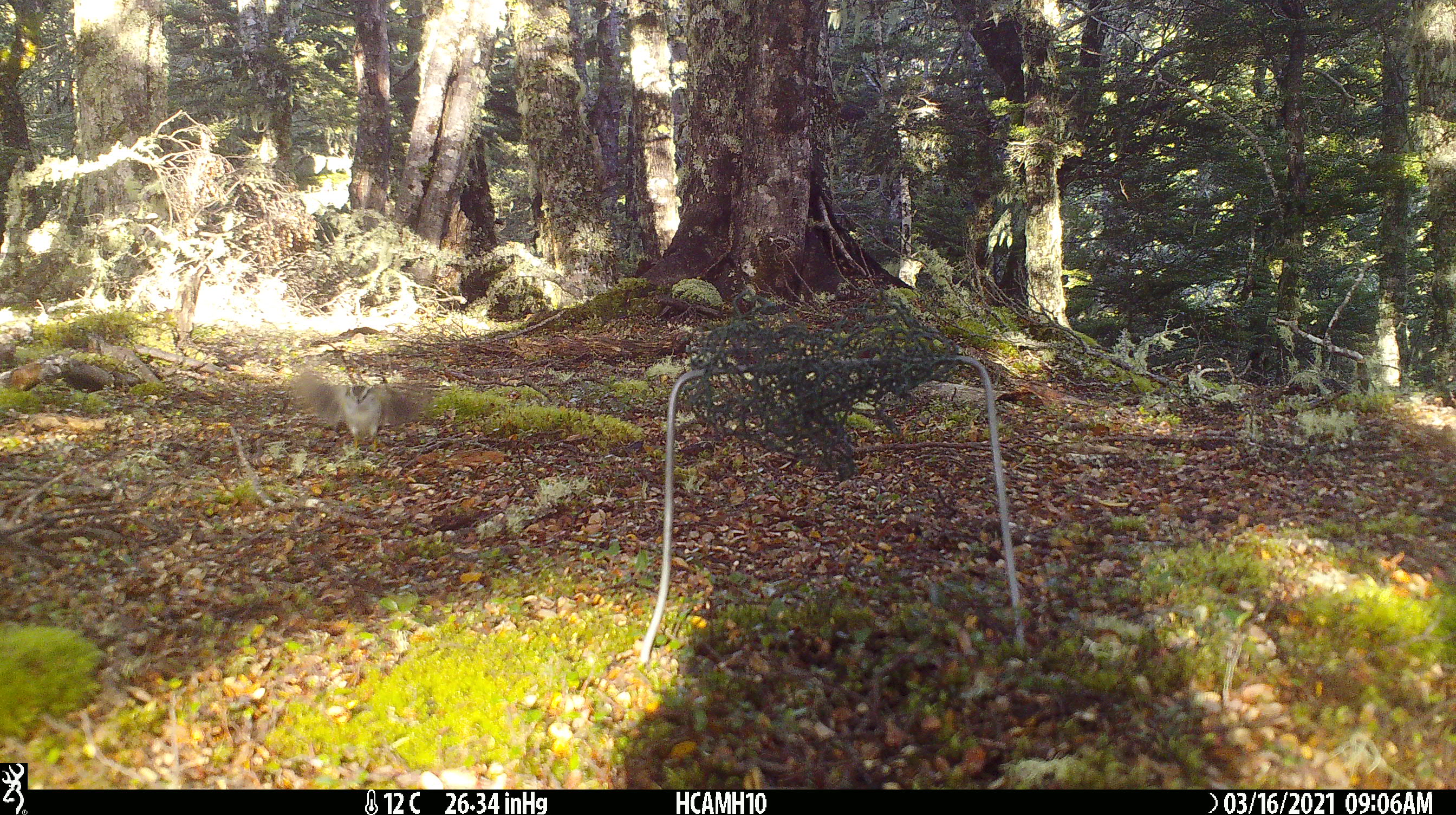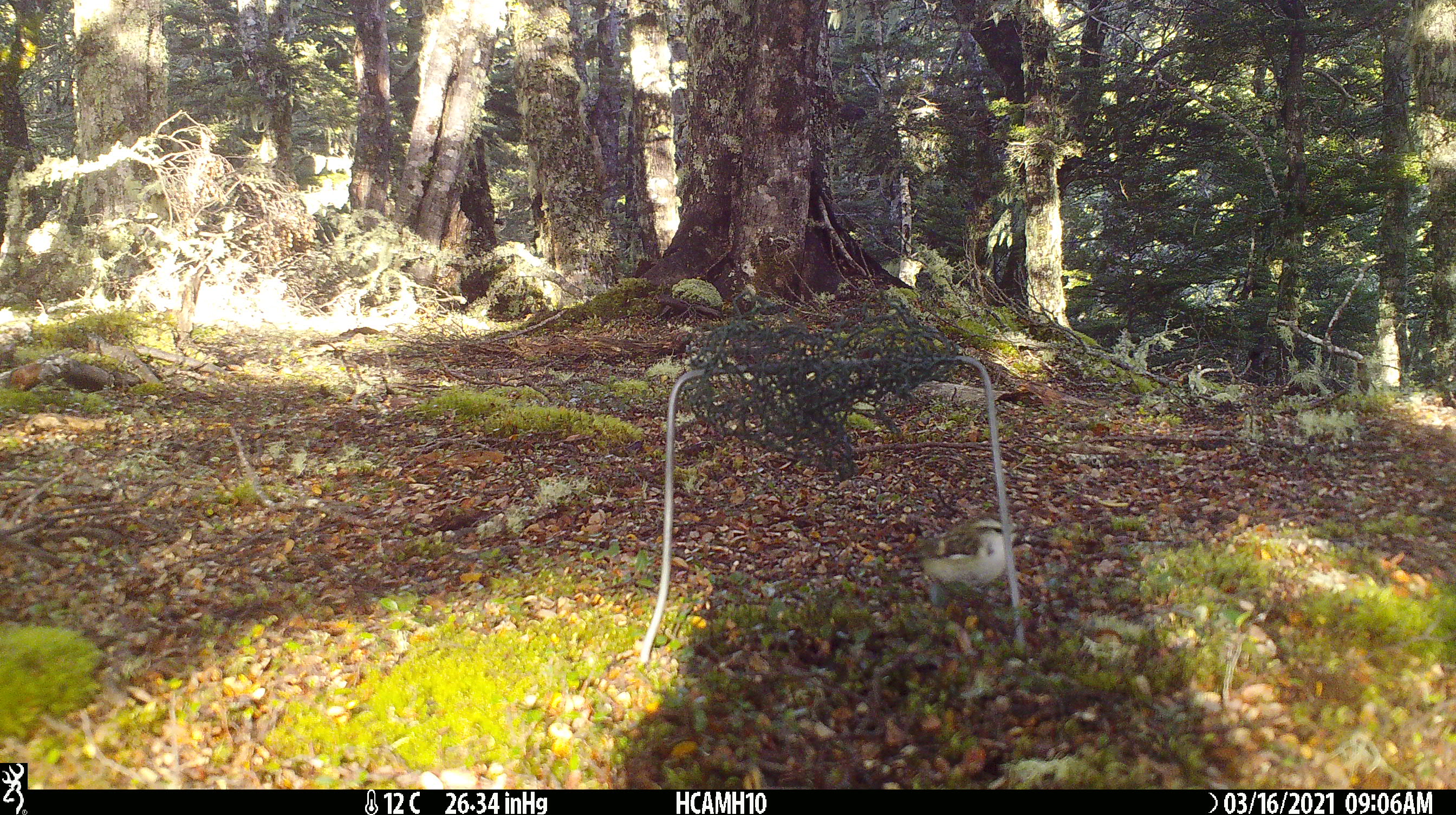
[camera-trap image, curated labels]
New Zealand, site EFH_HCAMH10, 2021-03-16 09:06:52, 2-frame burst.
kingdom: Animalia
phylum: Chordata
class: Aves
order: Passeriformes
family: Acanthisittidae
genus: Acanthisitta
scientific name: Acanthisitta chloris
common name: rifleman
Rifleman (Acanthisitta chloris).